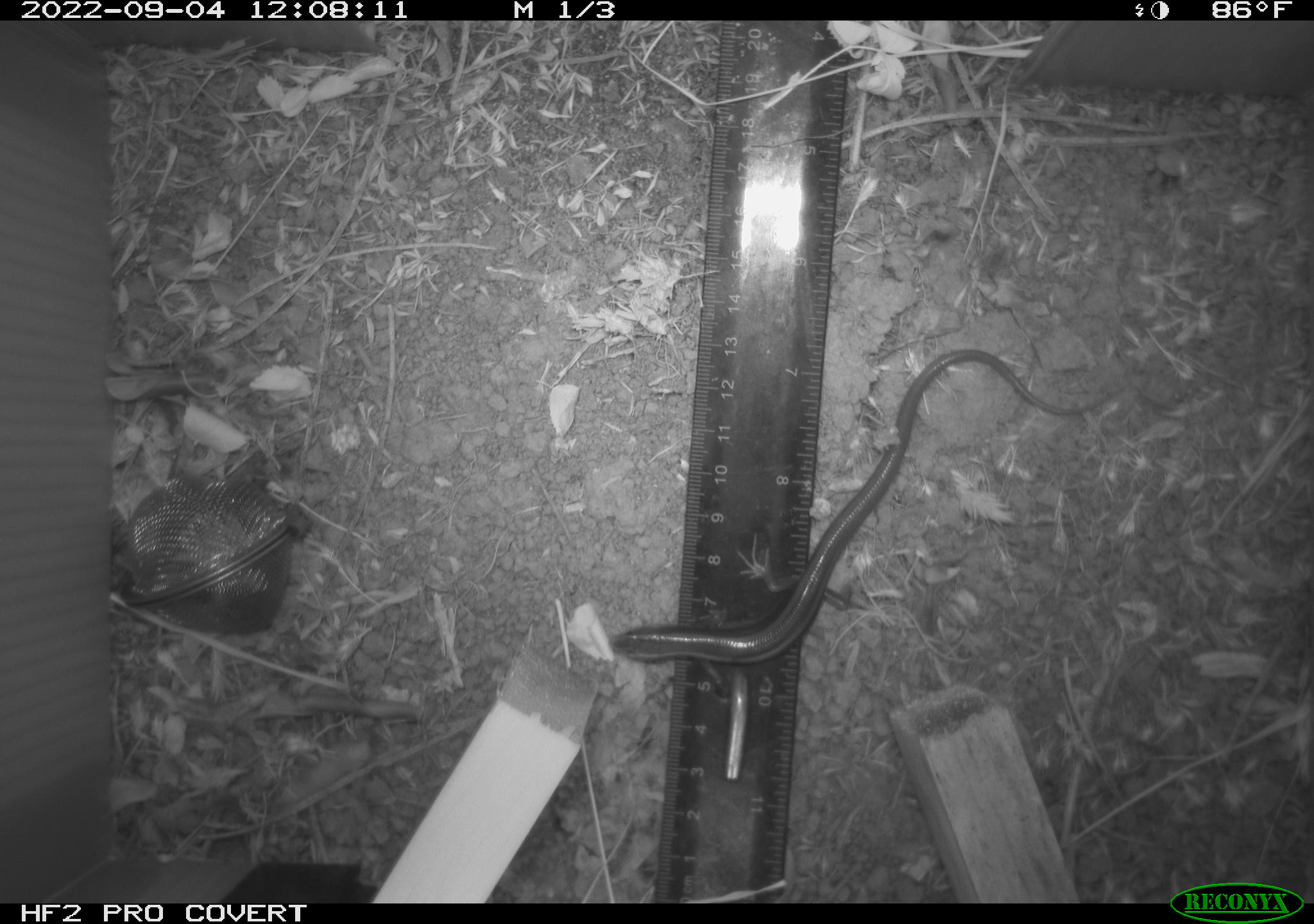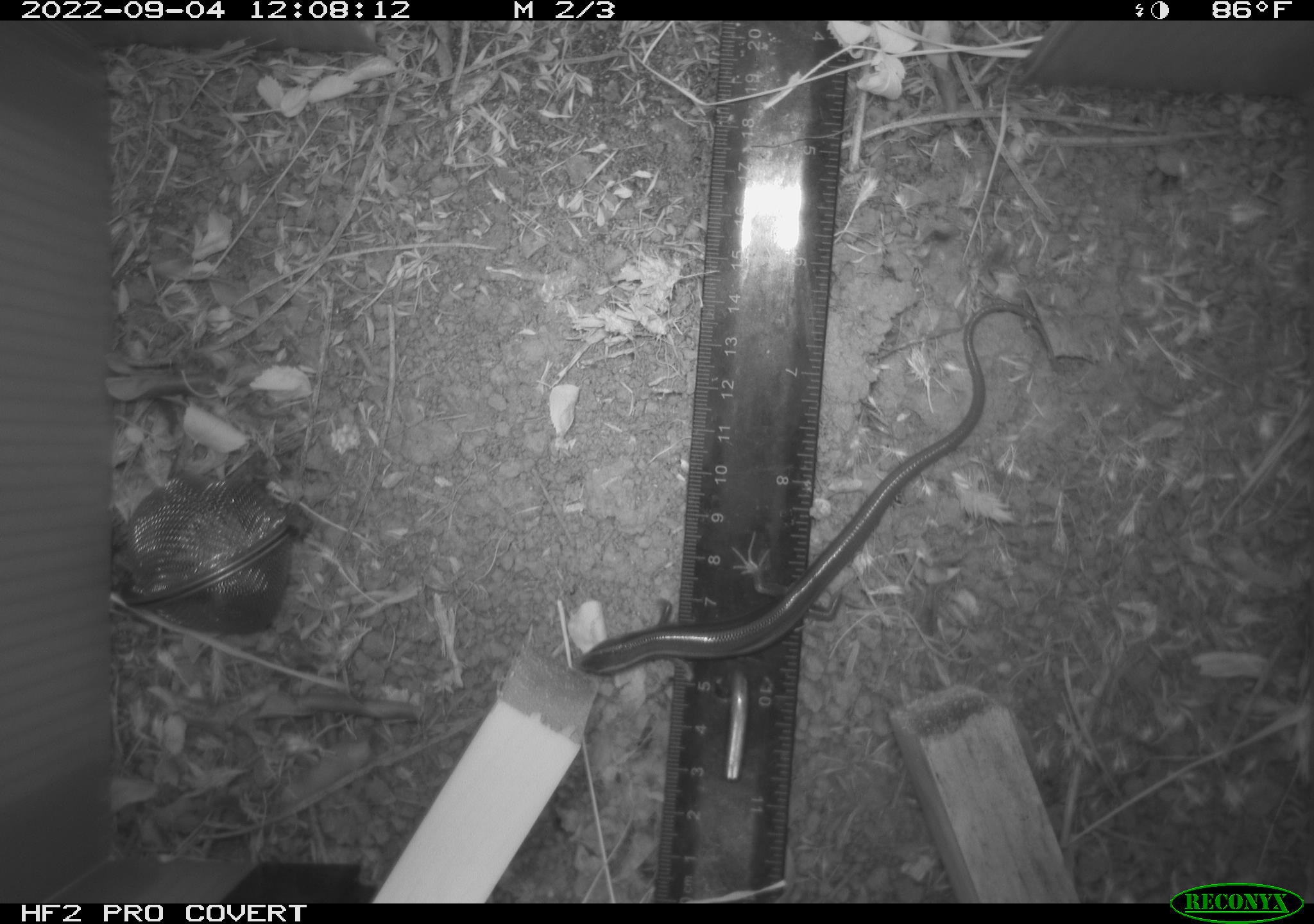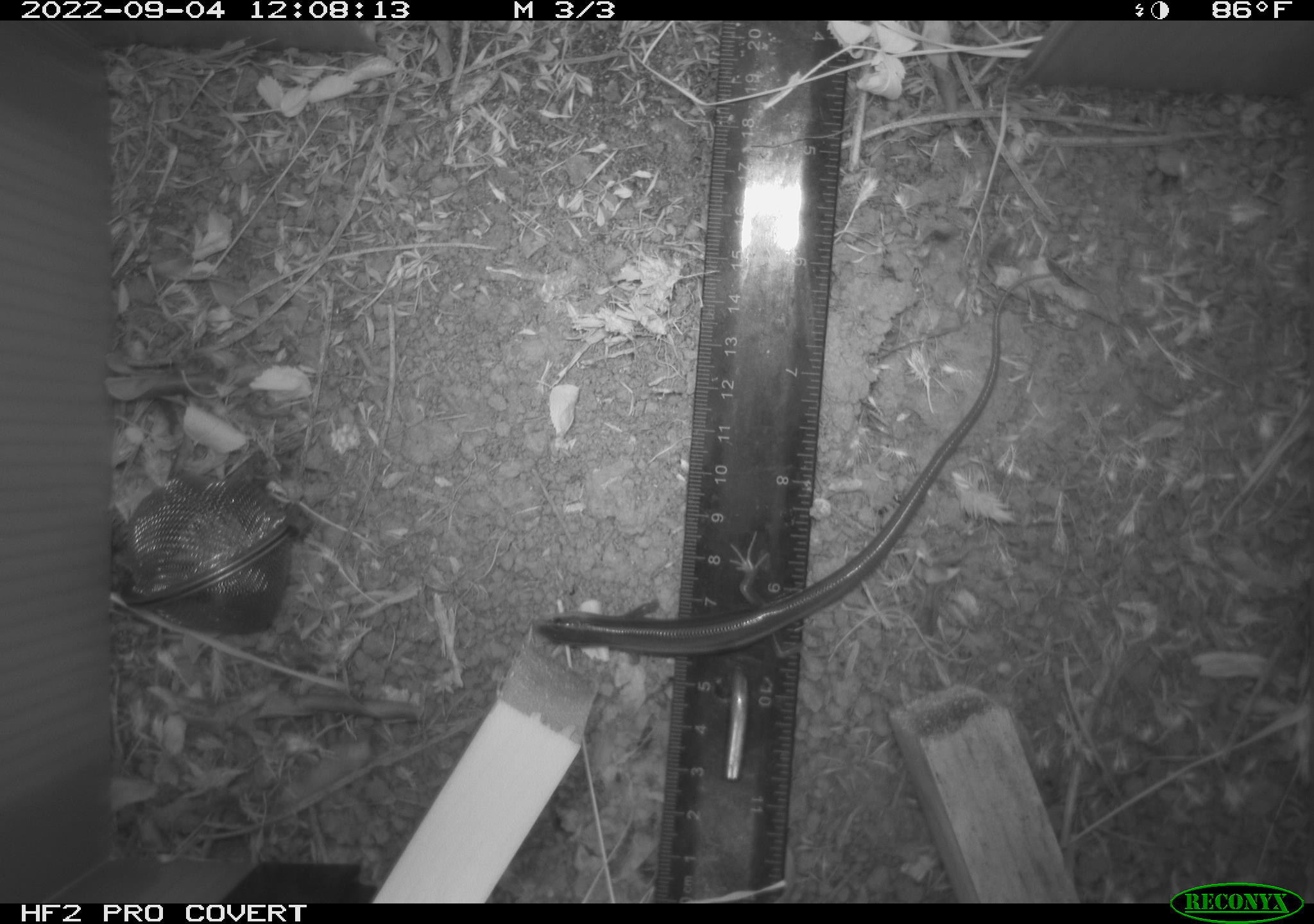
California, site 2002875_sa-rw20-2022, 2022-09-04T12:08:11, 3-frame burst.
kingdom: Animalia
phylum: Chordata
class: Reptilia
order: Squamata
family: Scincidae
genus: Plestiodon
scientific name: Plestiodon skiltonianus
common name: western skink